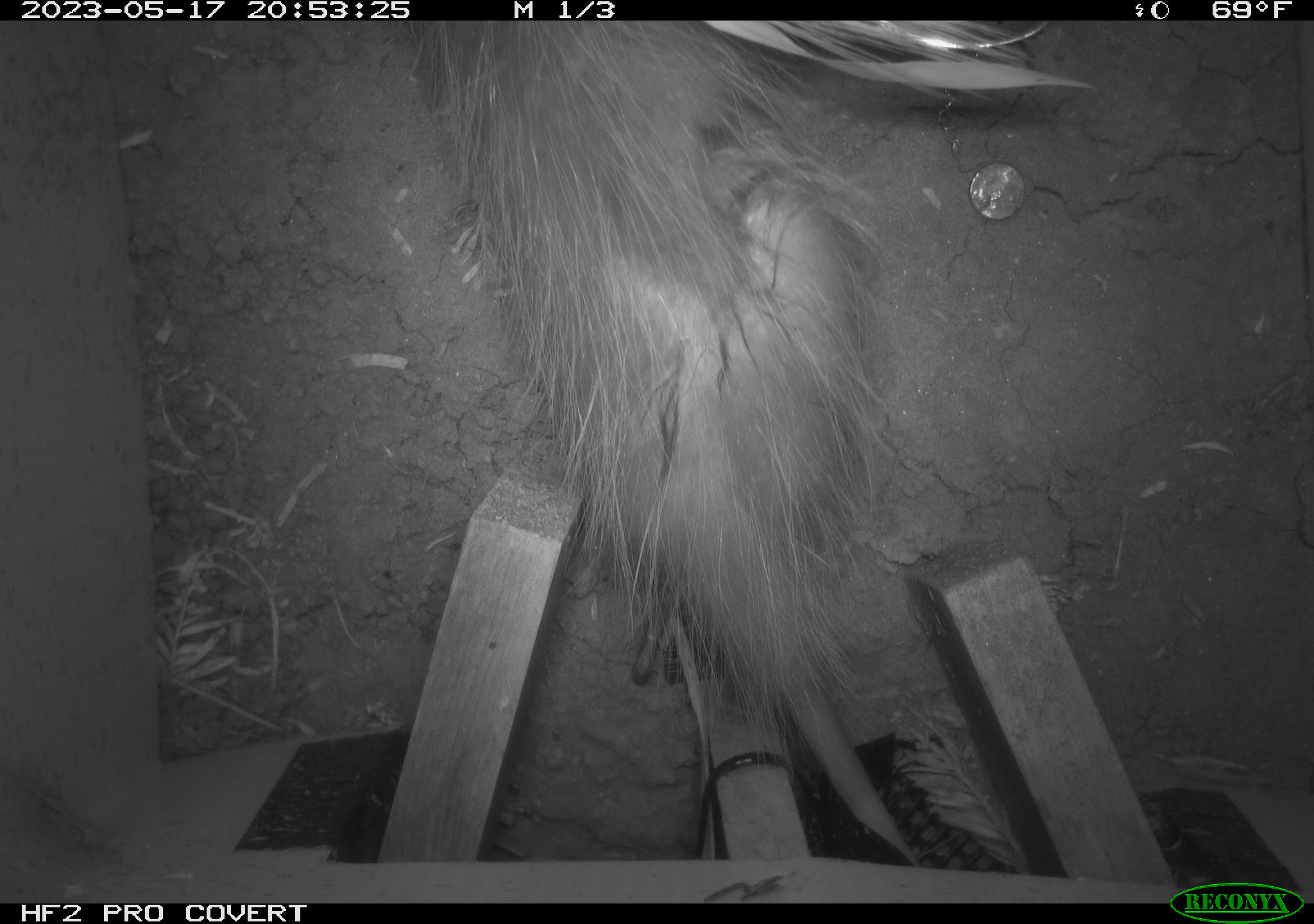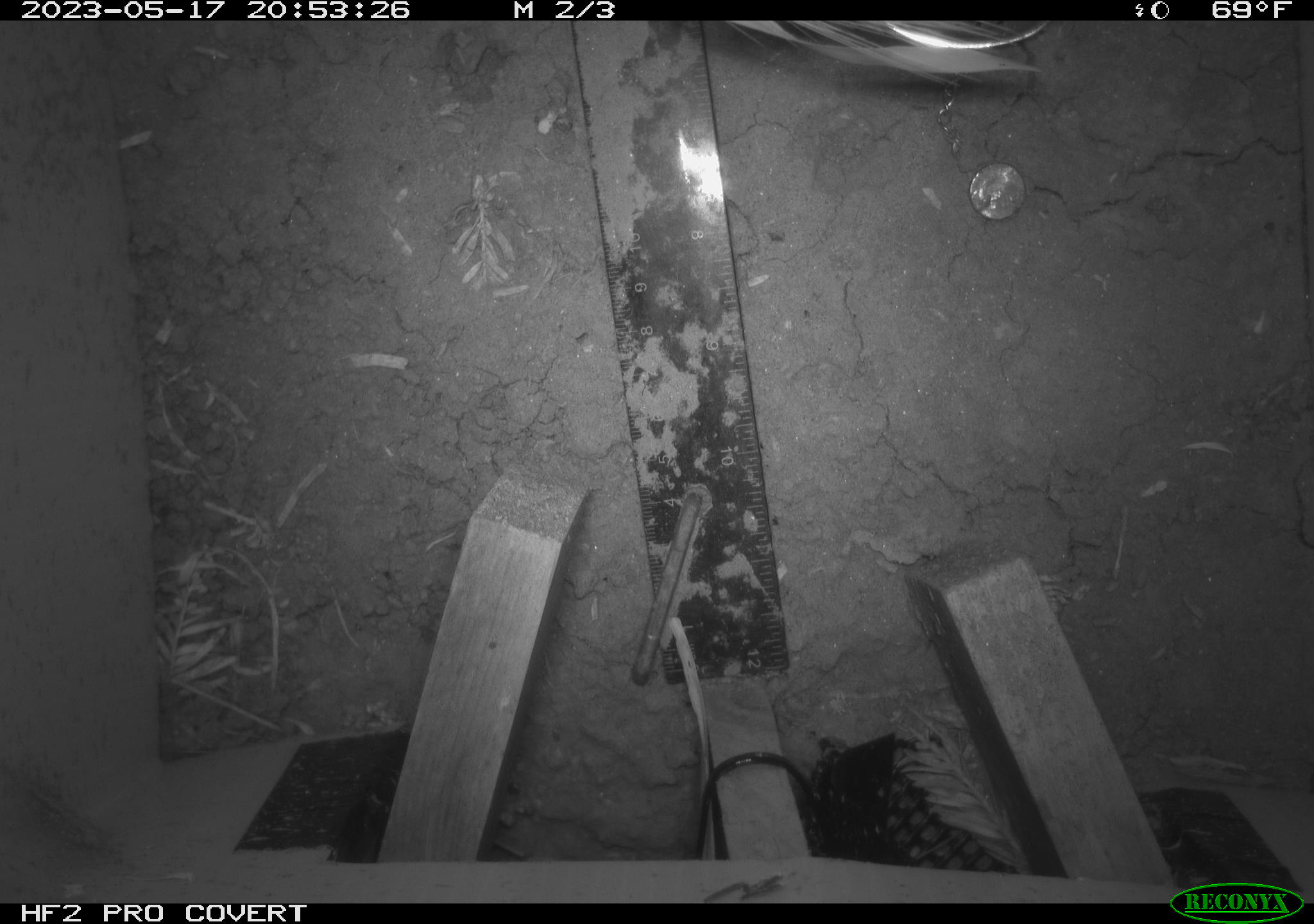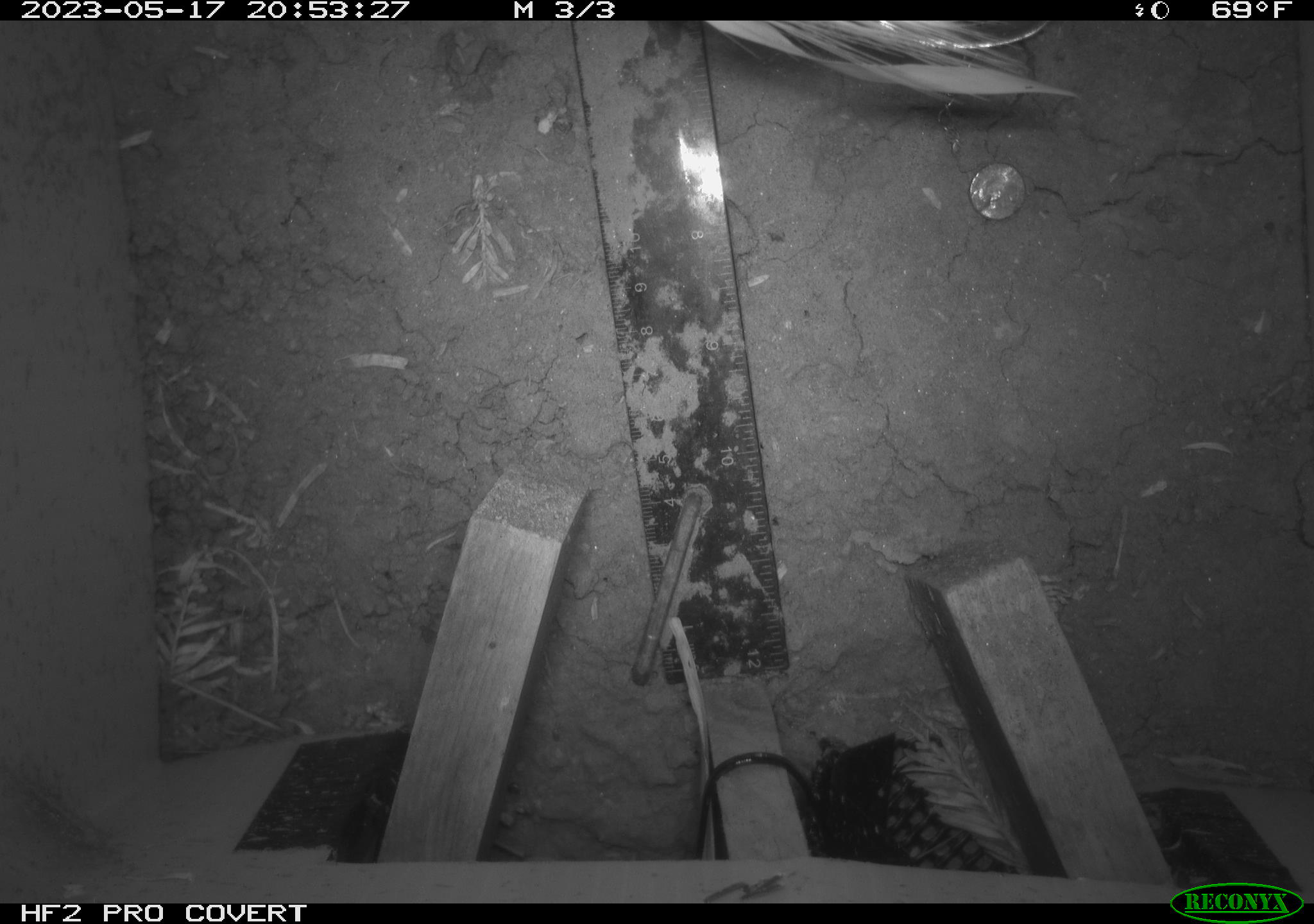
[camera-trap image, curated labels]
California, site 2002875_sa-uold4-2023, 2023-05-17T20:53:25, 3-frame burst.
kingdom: Animalia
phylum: Chordata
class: Mammalia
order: Didelphimorphia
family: Didelphidae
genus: Didelphis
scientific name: Didelphis virginiana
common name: virginia opossum